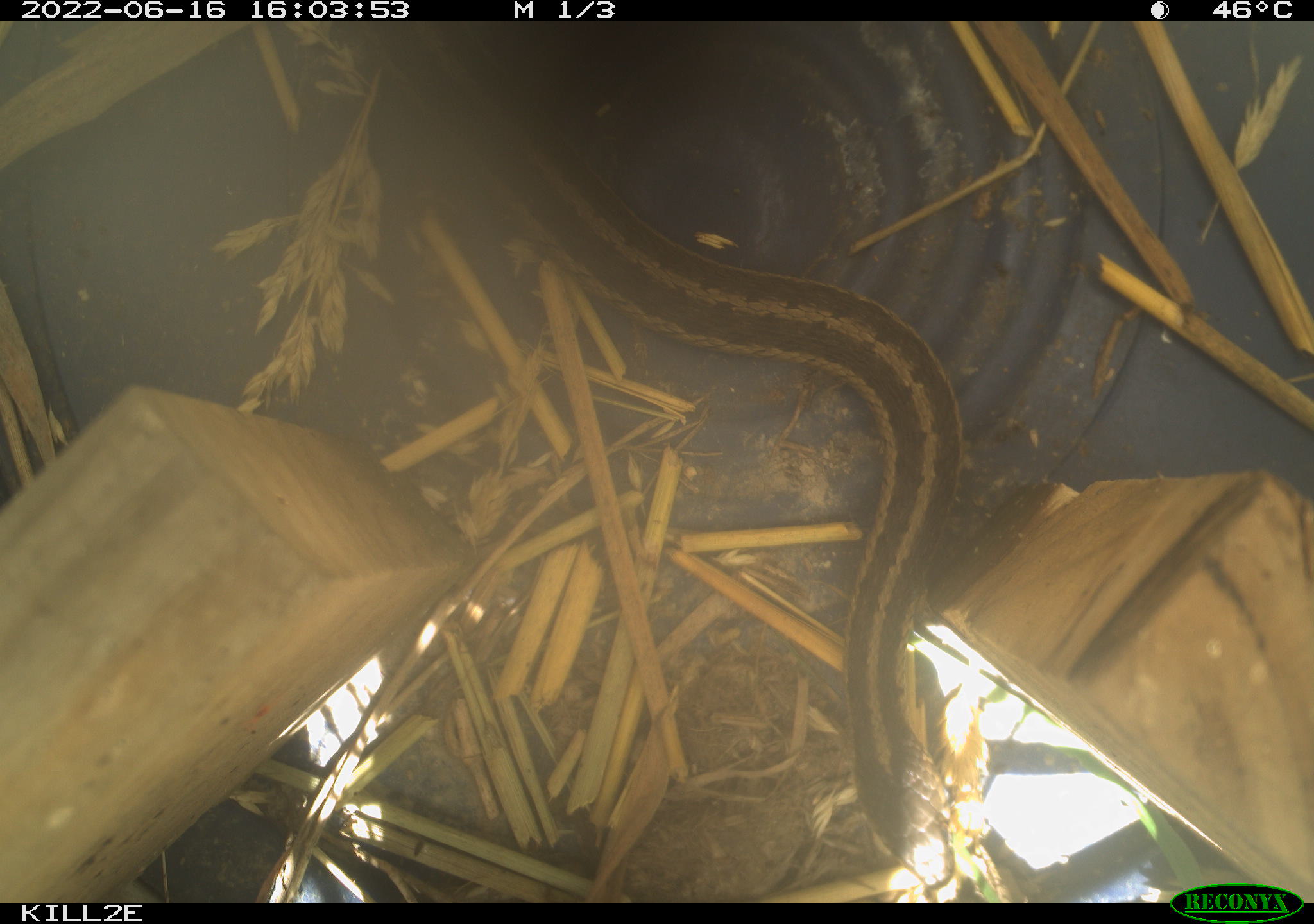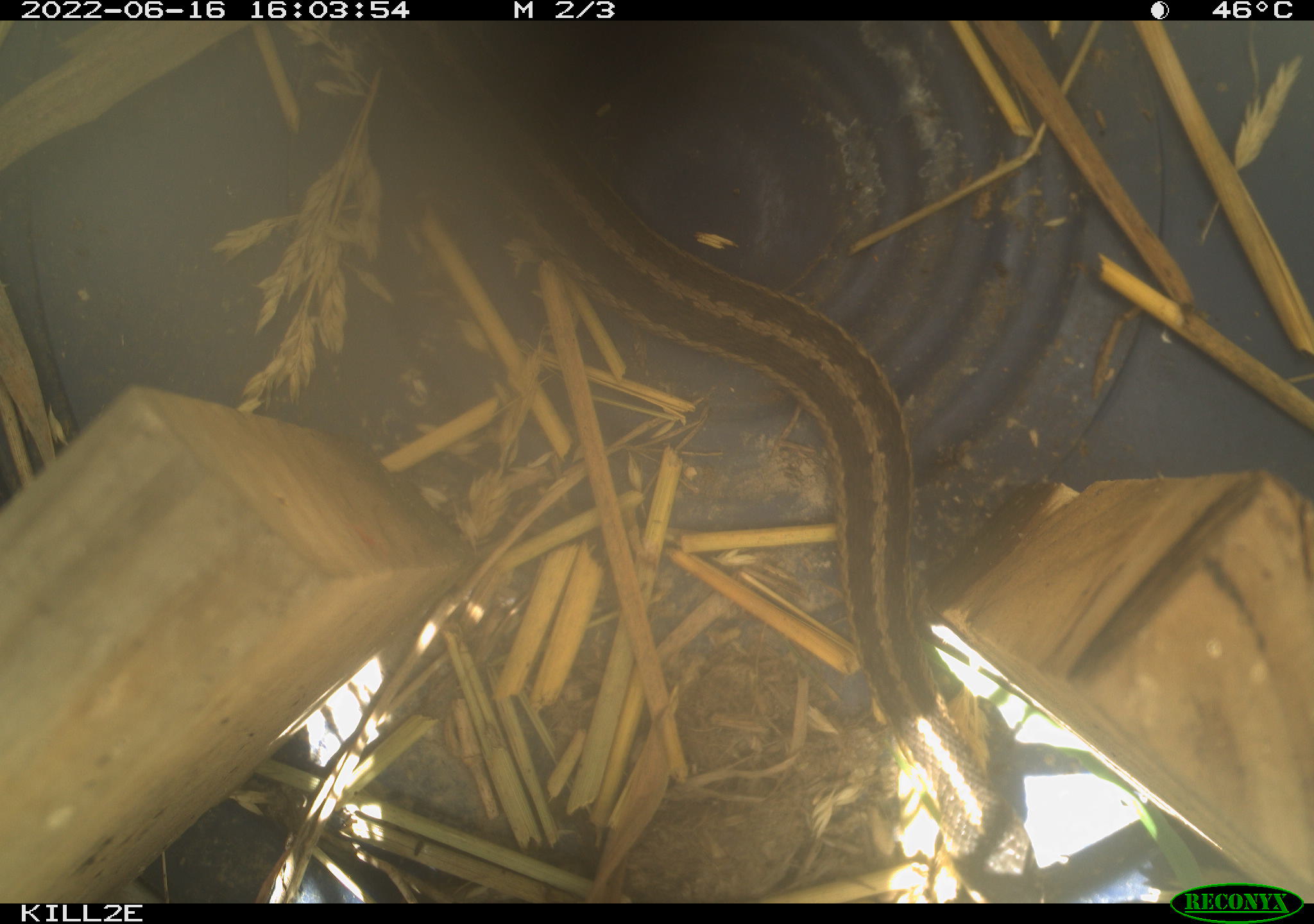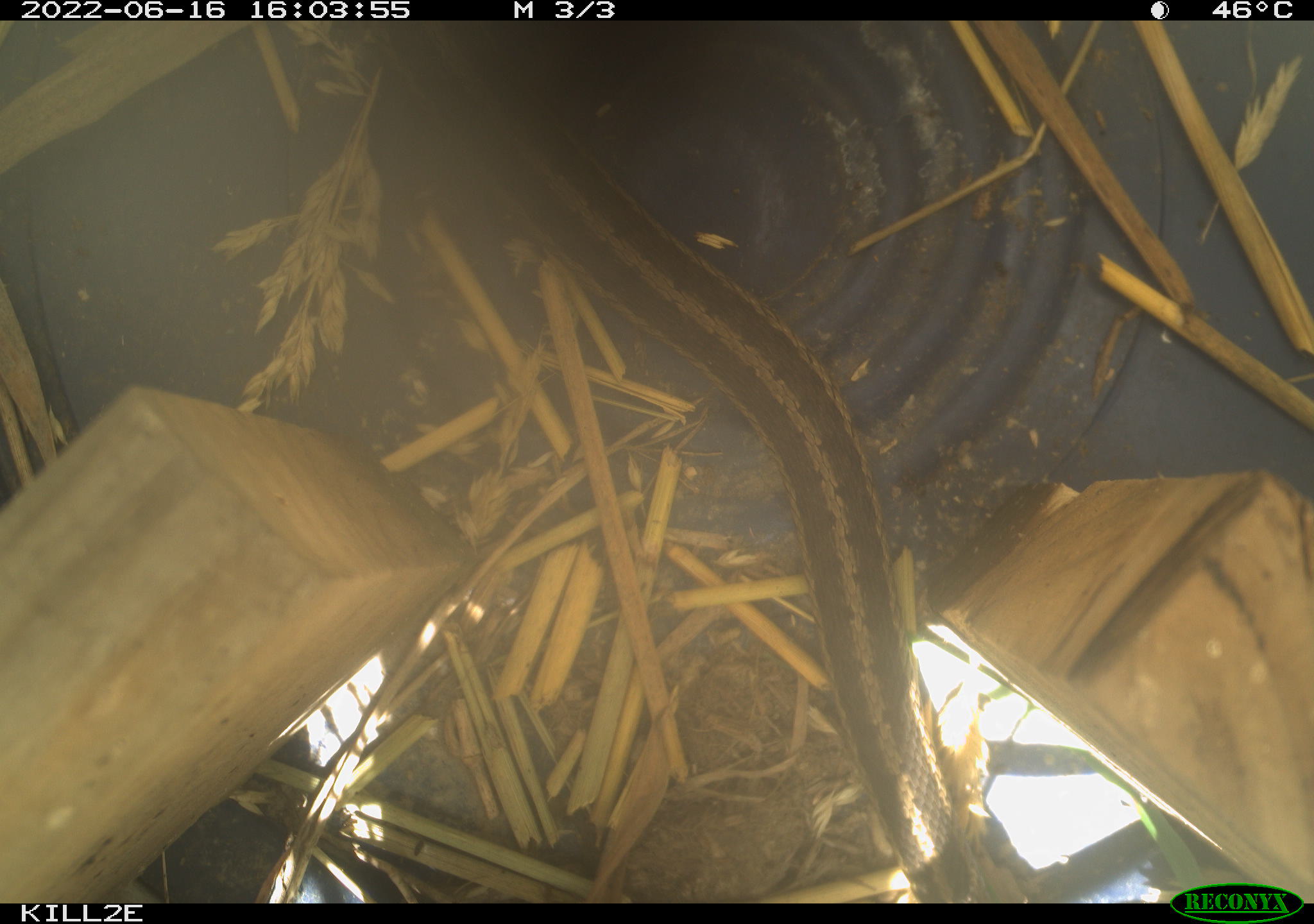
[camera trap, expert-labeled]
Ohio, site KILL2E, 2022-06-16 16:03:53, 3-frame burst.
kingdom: Animalia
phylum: Chordata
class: Reptilia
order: Squamata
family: Colubridae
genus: Thamnophis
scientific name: Thamnophis sirtalis sirtalis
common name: eastern gartersnake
Eastern gartersnake (Thamnophis sirtalis sirtalis).